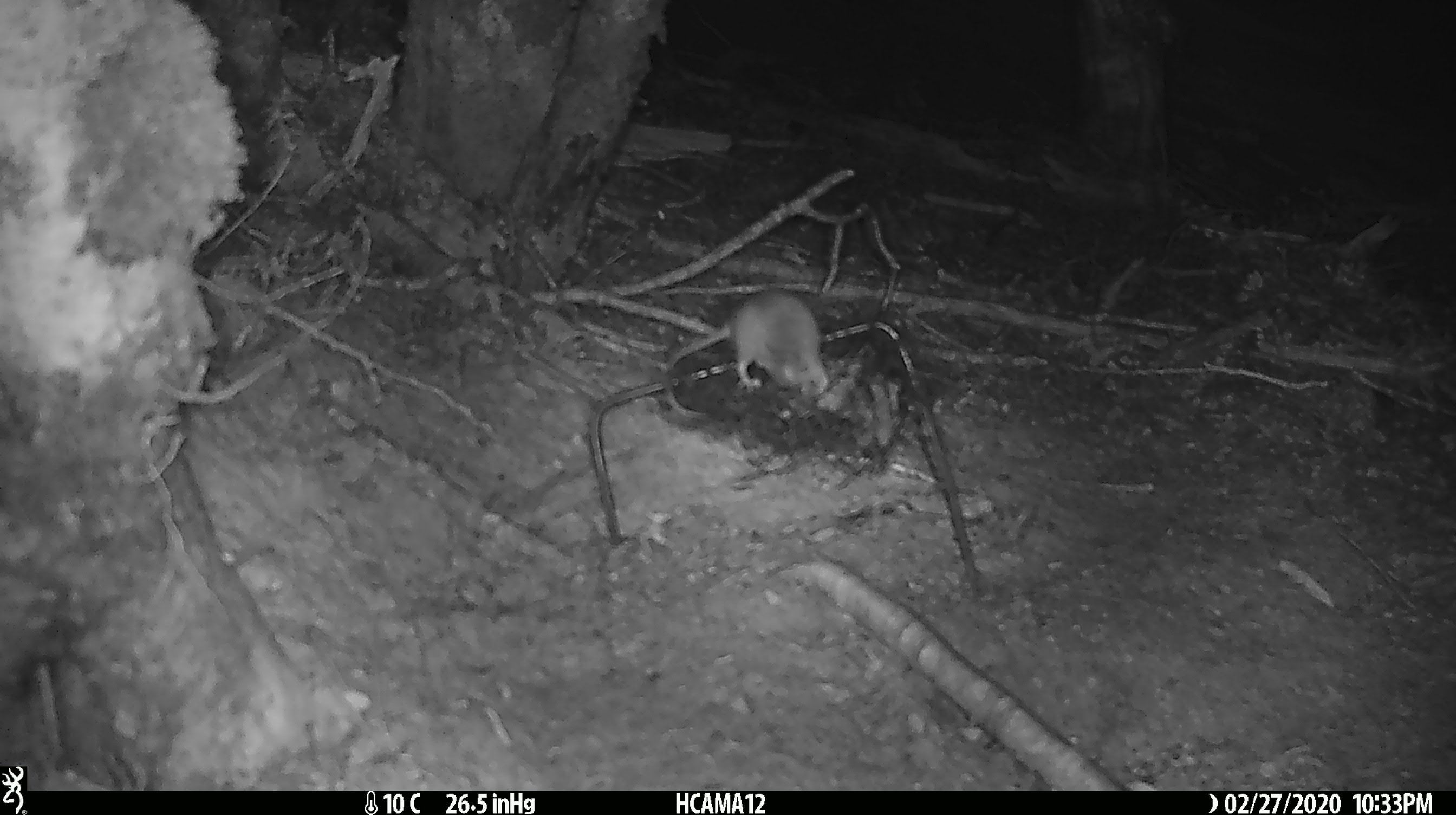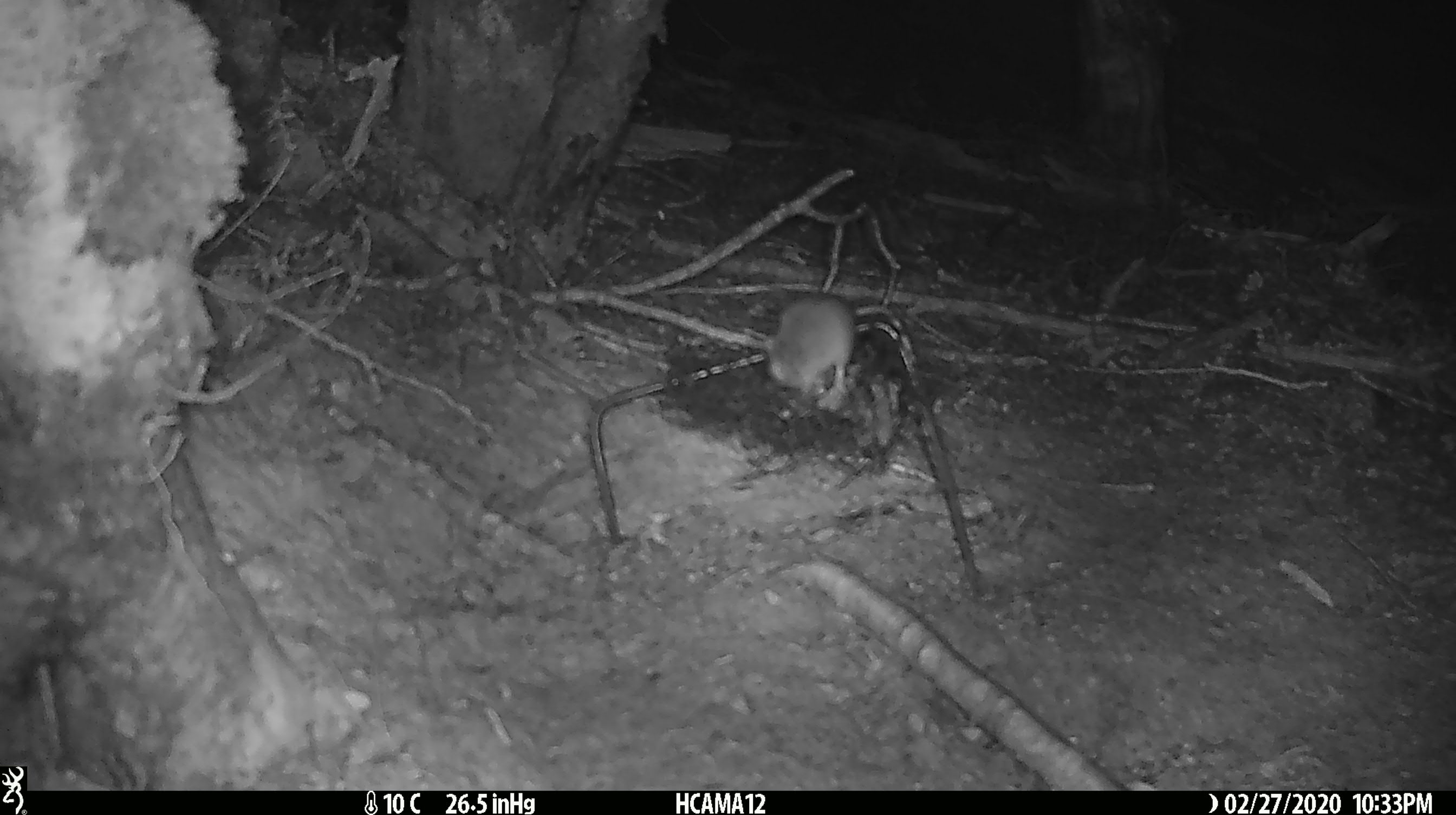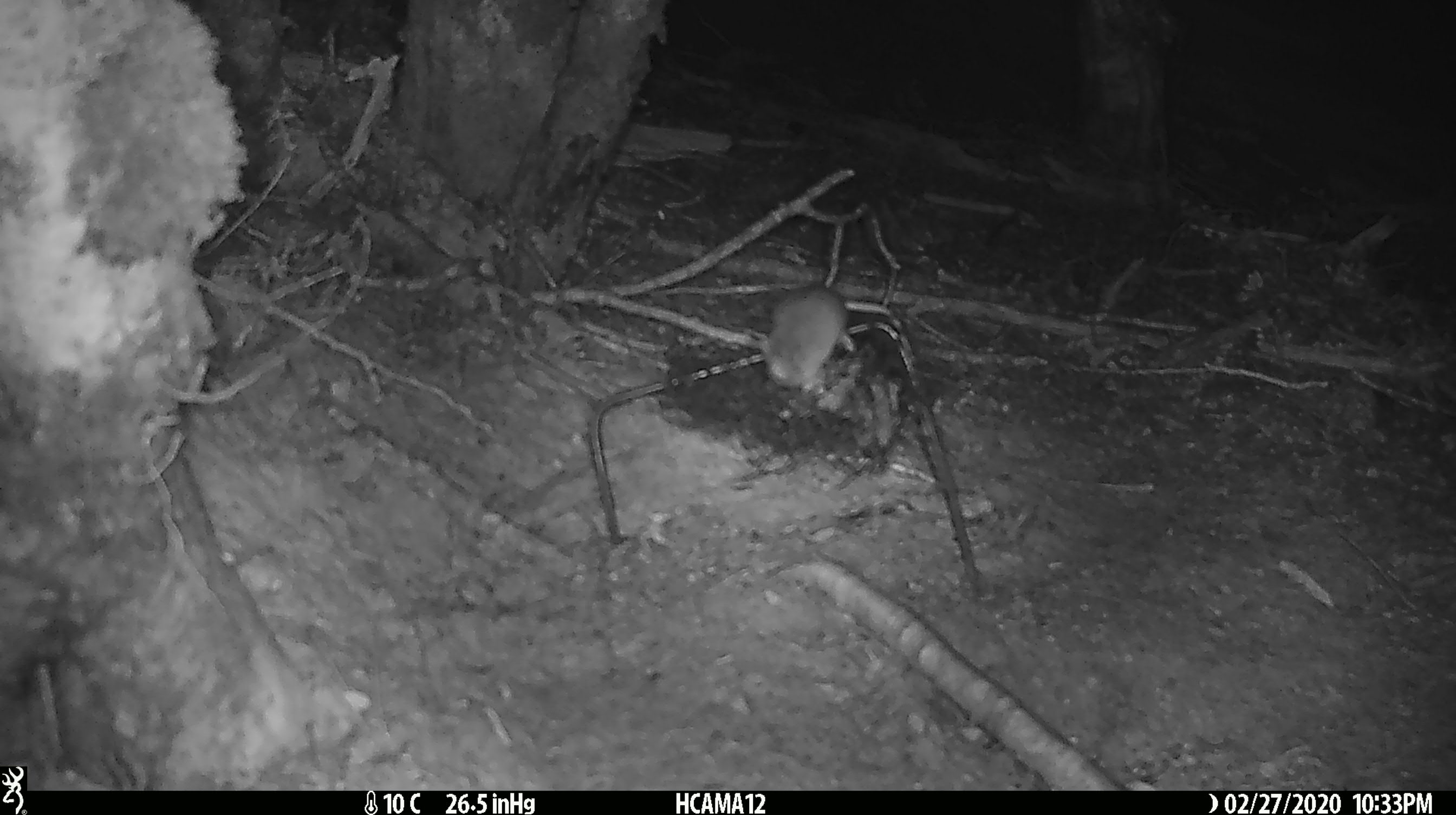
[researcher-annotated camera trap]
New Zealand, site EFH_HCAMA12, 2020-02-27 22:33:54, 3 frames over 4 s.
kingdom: Animalia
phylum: Chordata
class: Mammalia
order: Rodentia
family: Muridae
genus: Mus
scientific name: Mus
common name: mouse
Mouse (Mus).